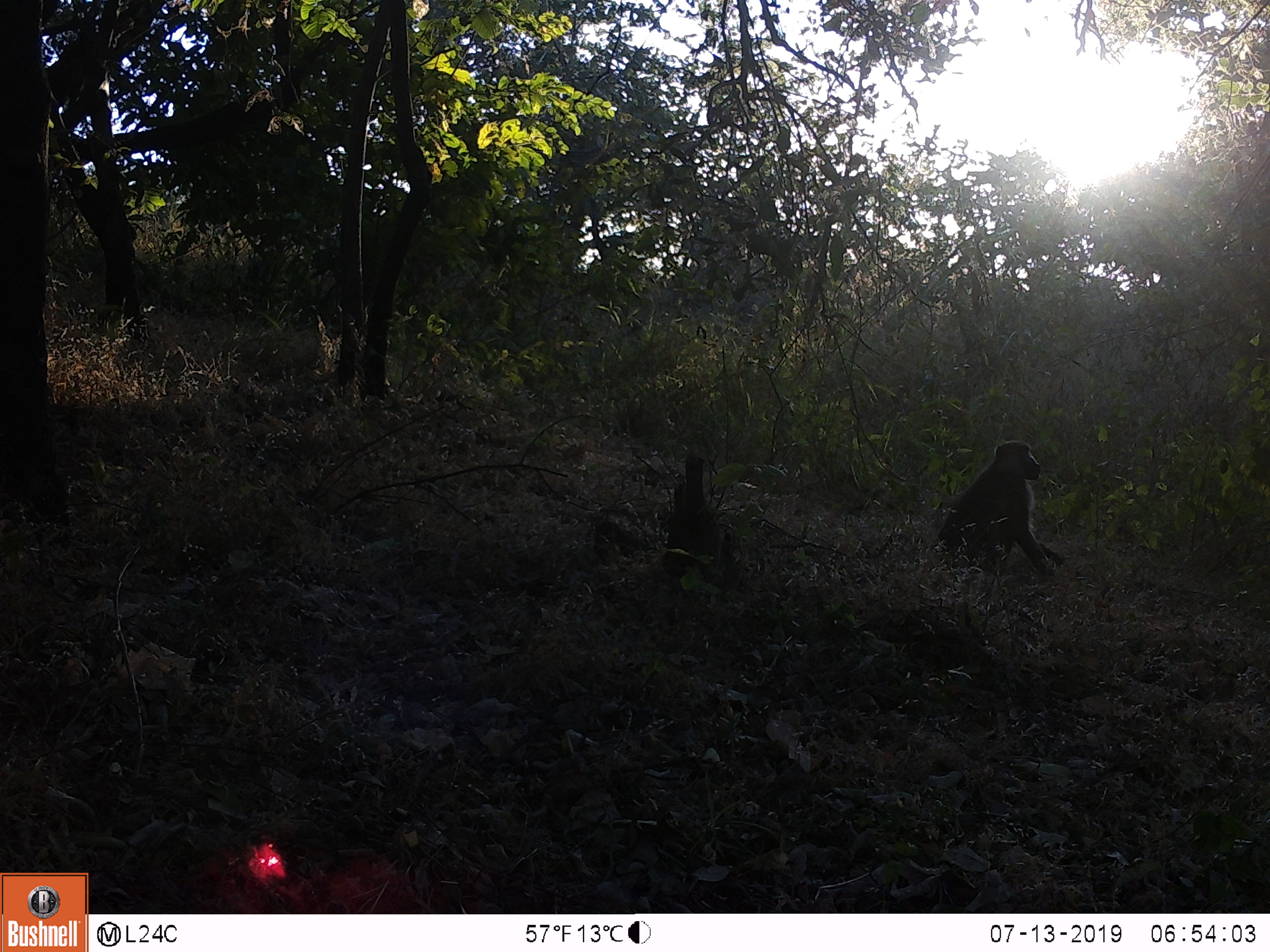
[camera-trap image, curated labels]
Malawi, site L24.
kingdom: Animalia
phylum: Chordata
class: Mammalia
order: Primates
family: Cercopithecidae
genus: Papio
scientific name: Papio cynocephalus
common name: yellow baboon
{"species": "yellow baboon (Papio cynocephalus)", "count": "1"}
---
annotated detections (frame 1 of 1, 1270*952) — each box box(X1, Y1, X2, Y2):
yellow baboon: box(934, 434, 1063, 582)